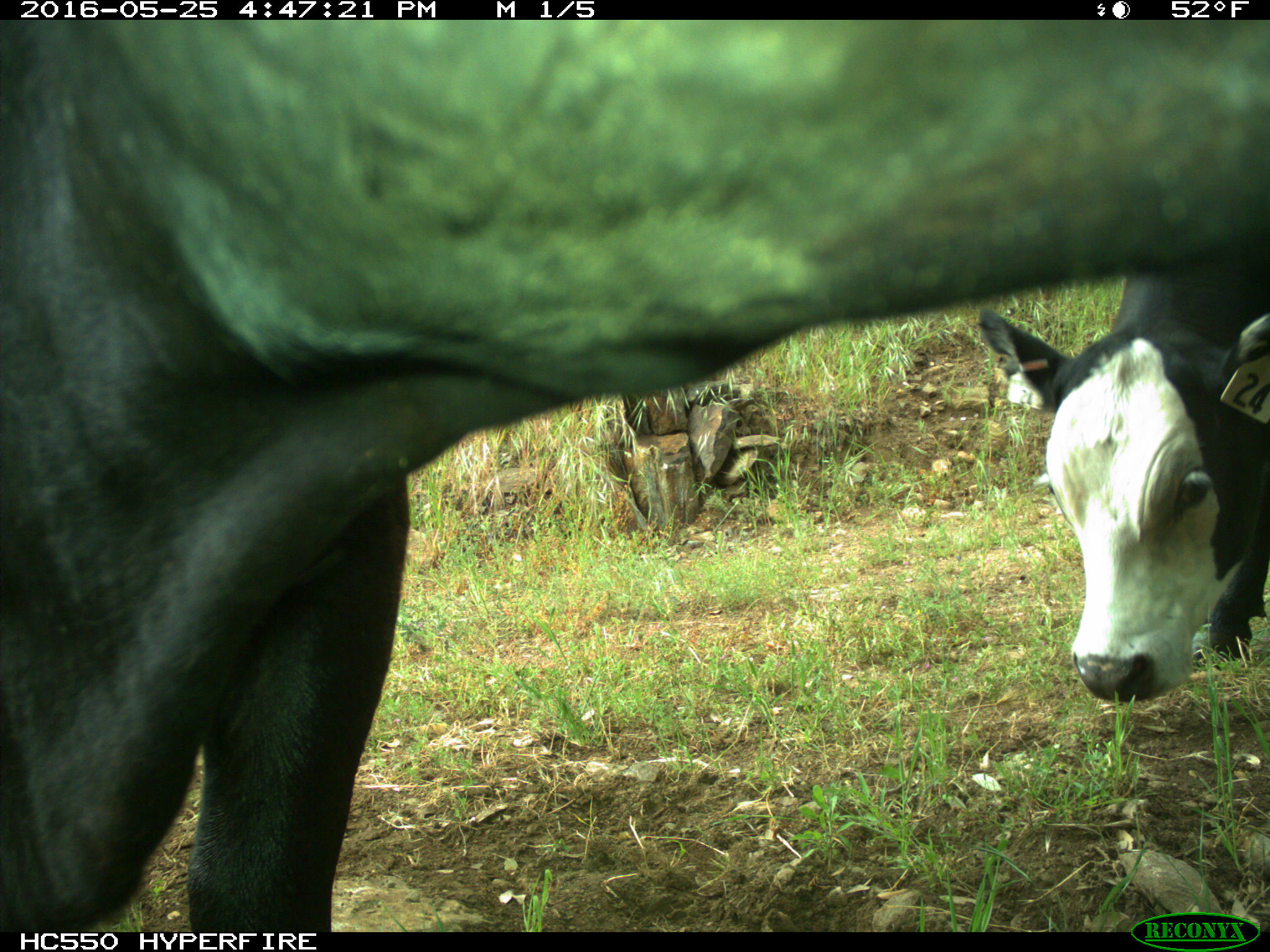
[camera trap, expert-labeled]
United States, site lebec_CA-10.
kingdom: Animalia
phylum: Chordata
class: Mammalia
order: Artiodactyla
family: Bovidae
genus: Bos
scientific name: Bos taurus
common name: domestic cow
Bos taurus (domestic cow).